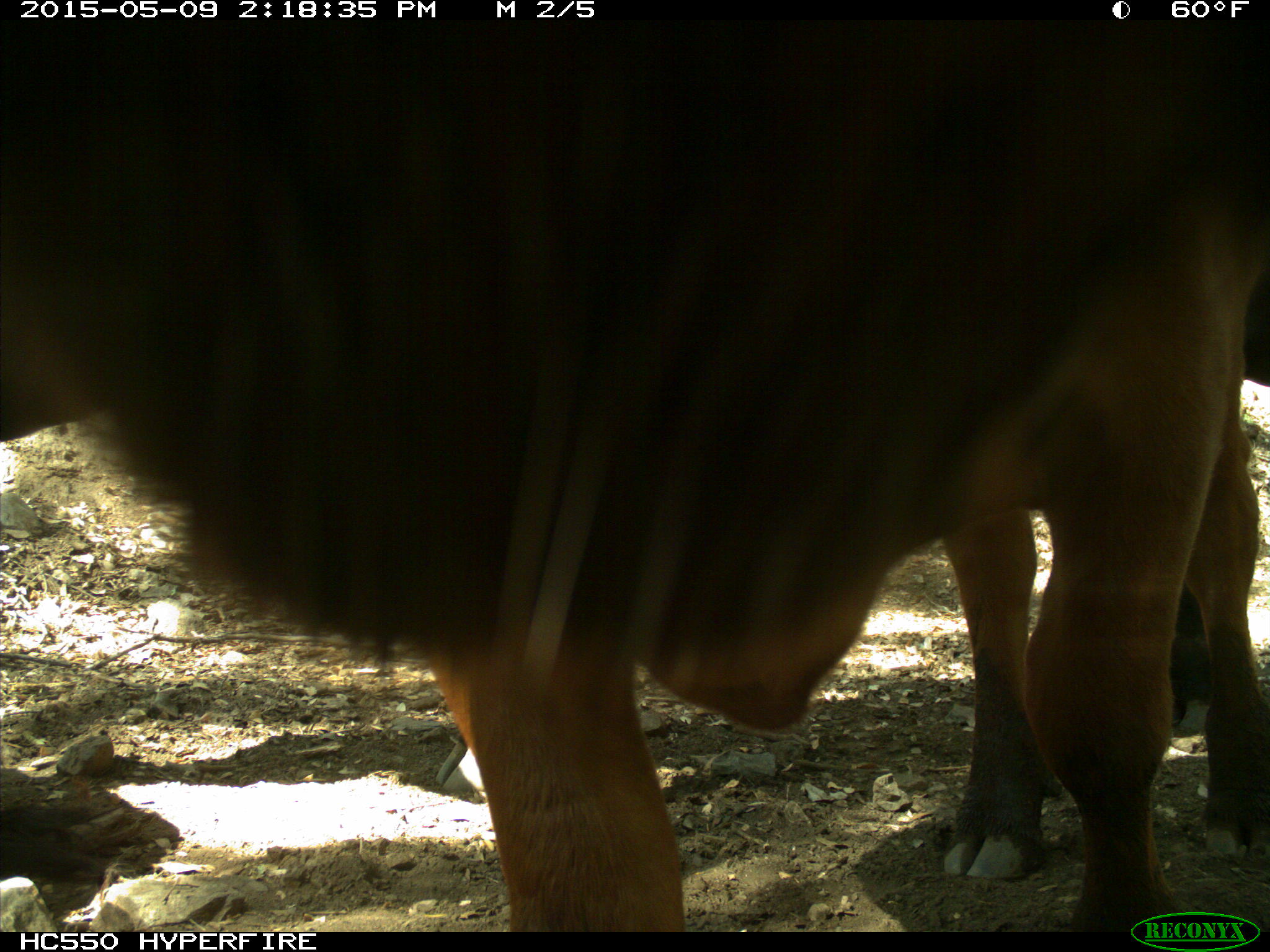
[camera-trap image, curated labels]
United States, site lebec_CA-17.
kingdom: Animalia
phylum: Chordata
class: Mammalia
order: Artiodactyla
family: Bovidae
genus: Bos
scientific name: Bos taurus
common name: domestic cow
Bos taurus (domestic cow).